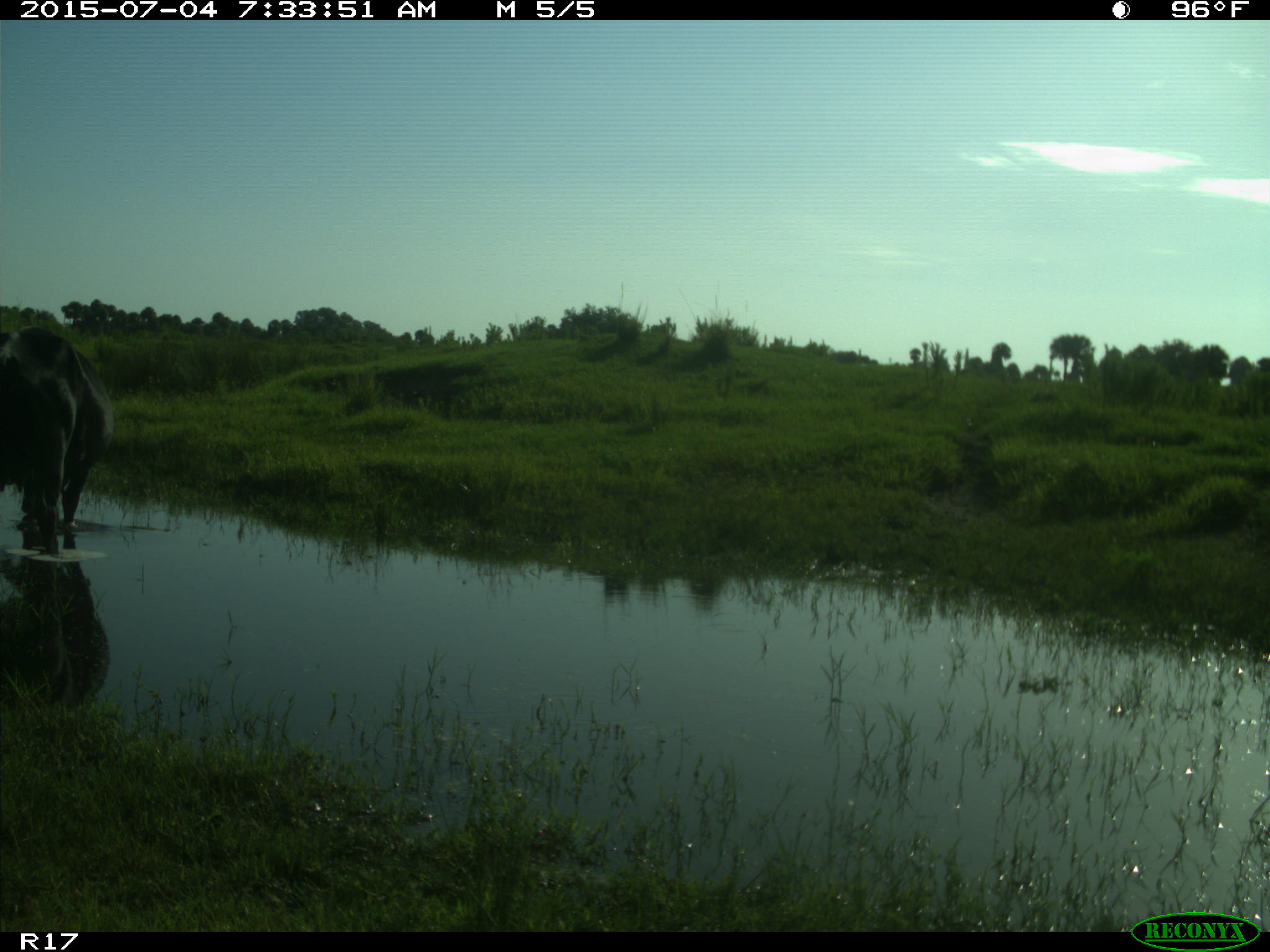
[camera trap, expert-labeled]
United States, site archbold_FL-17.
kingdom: Animalia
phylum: Chordata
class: Mammalia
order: Artiodactyla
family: Bovidae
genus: Bos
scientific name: Bos taurus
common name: domestic cow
Bos taurus (domestic cow).